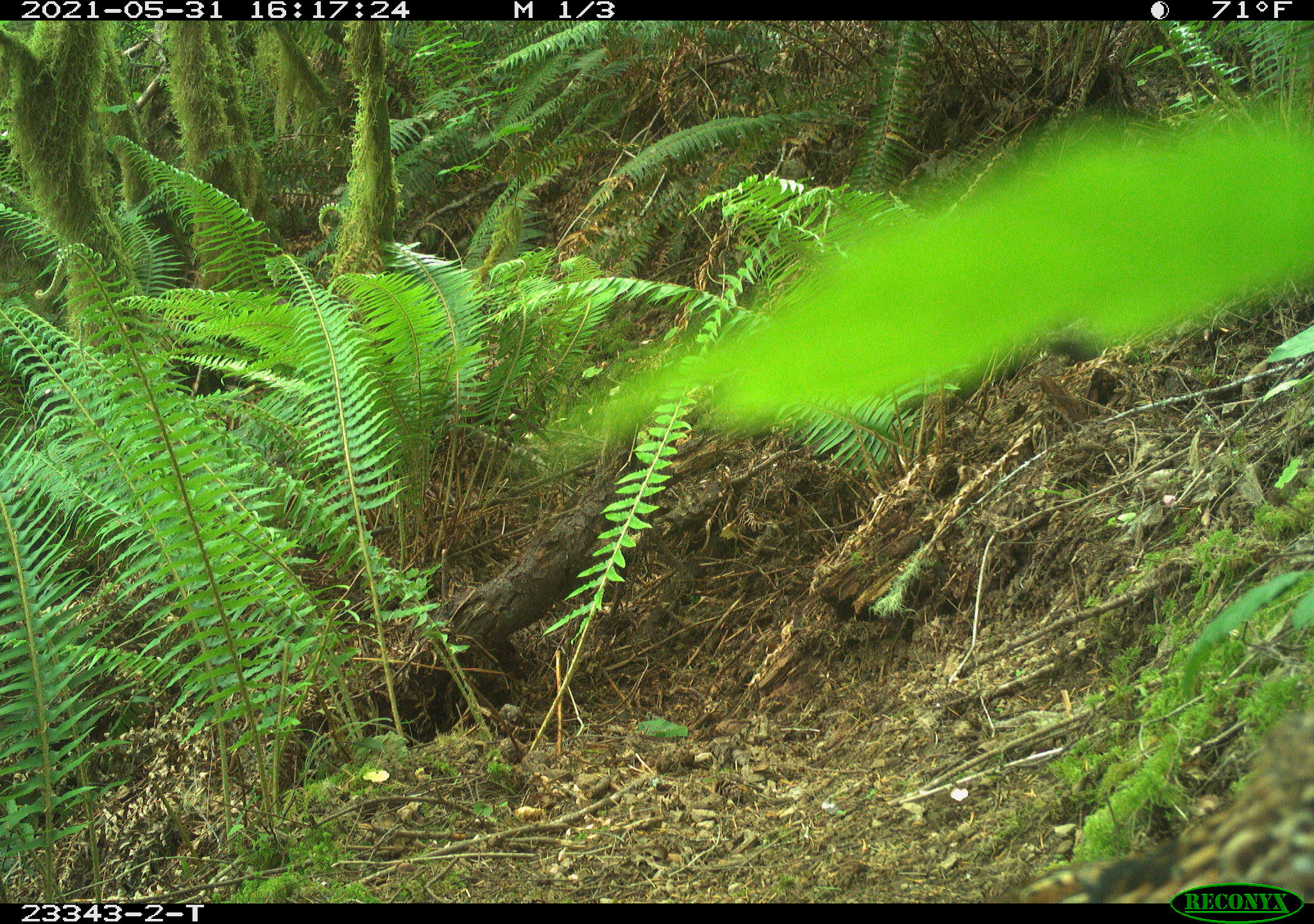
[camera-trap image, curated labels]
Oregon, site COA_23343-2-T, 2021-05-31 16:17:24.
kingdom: Animalia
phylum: Chordata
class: Aves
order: Galliformes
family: Phasianidae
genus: Bonasa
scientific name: Bonasa umbellus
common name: ruffed grouse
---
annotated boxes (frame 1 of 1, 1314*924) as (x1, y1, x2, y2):
ruffed grouse: (1025, 694, 1304, 879)